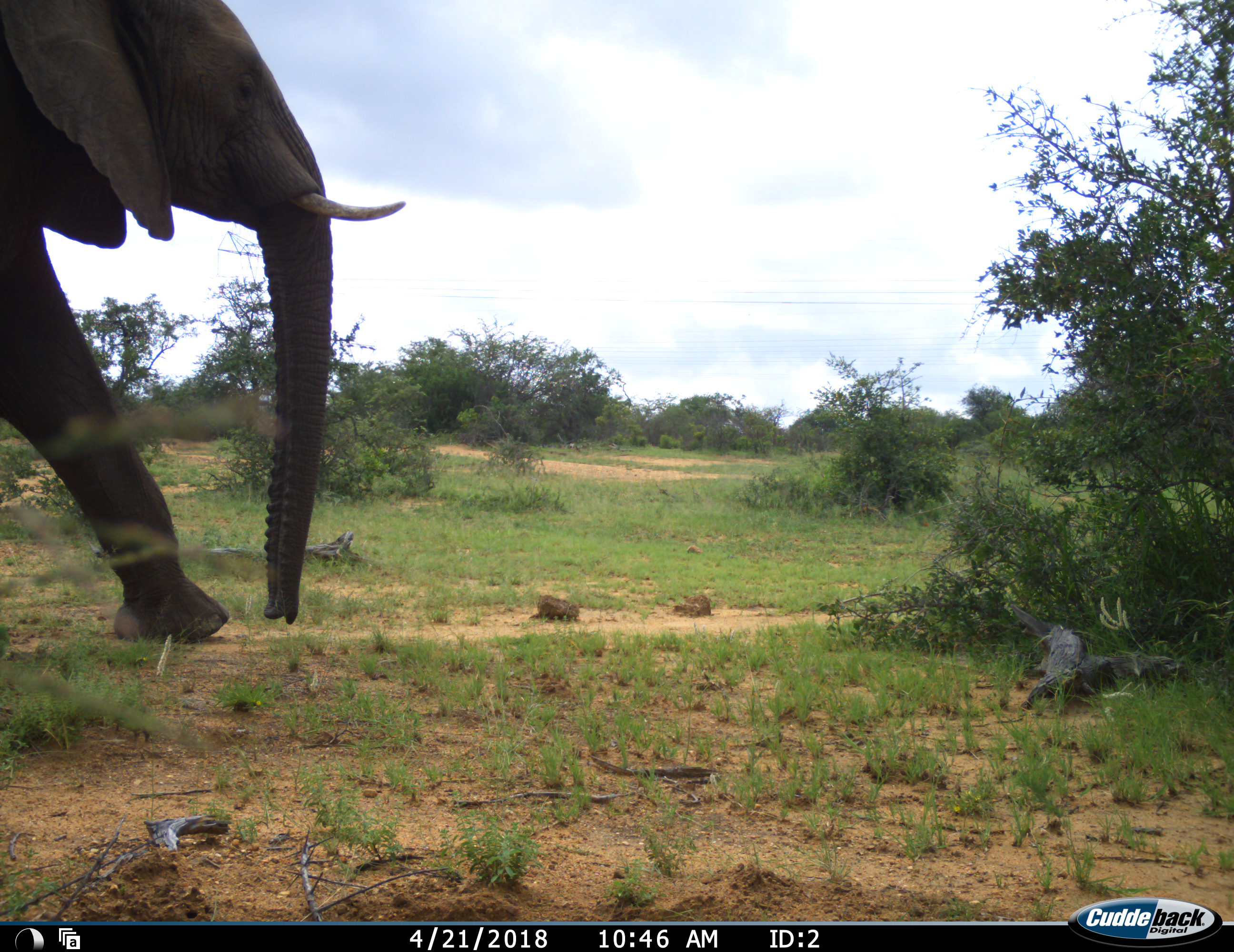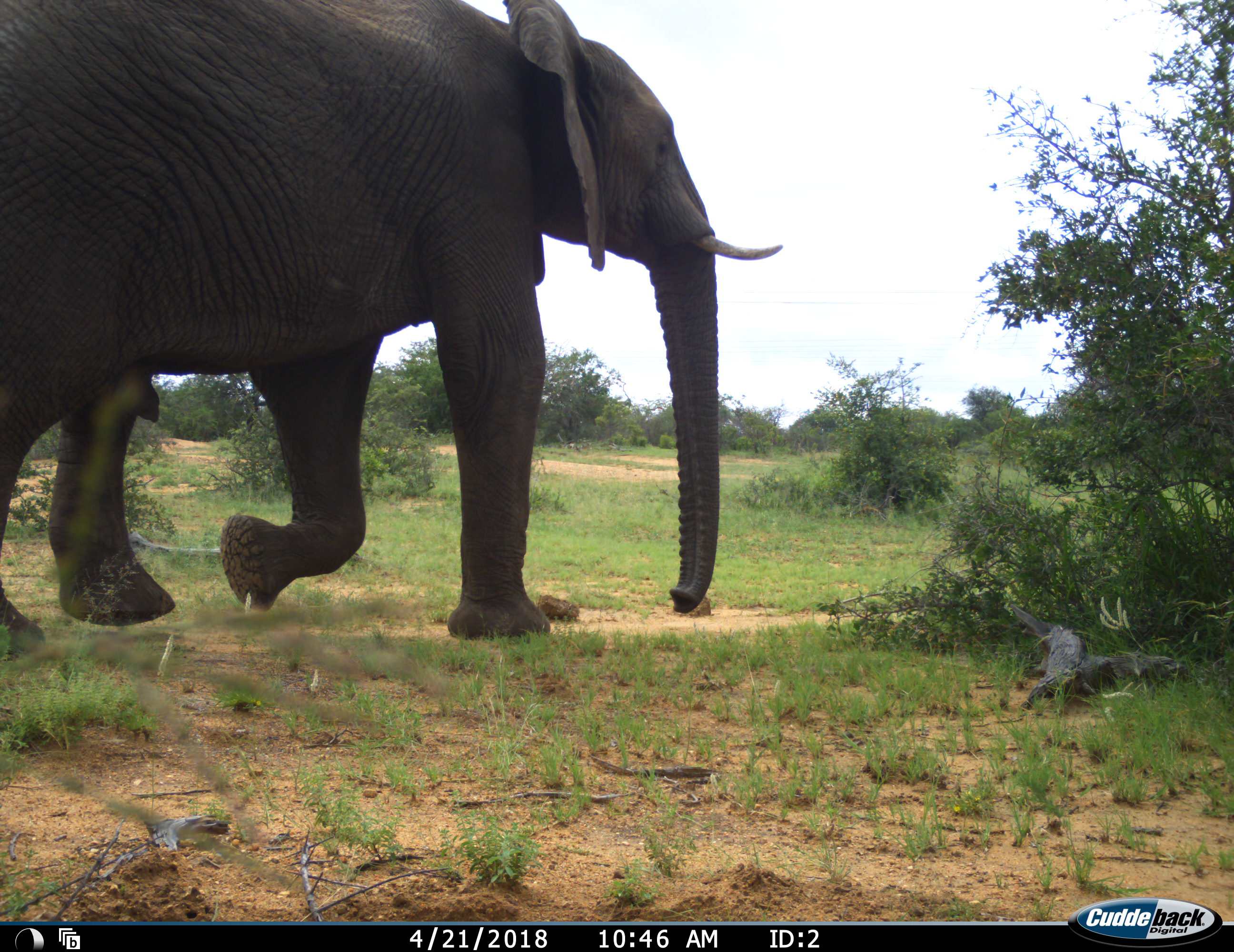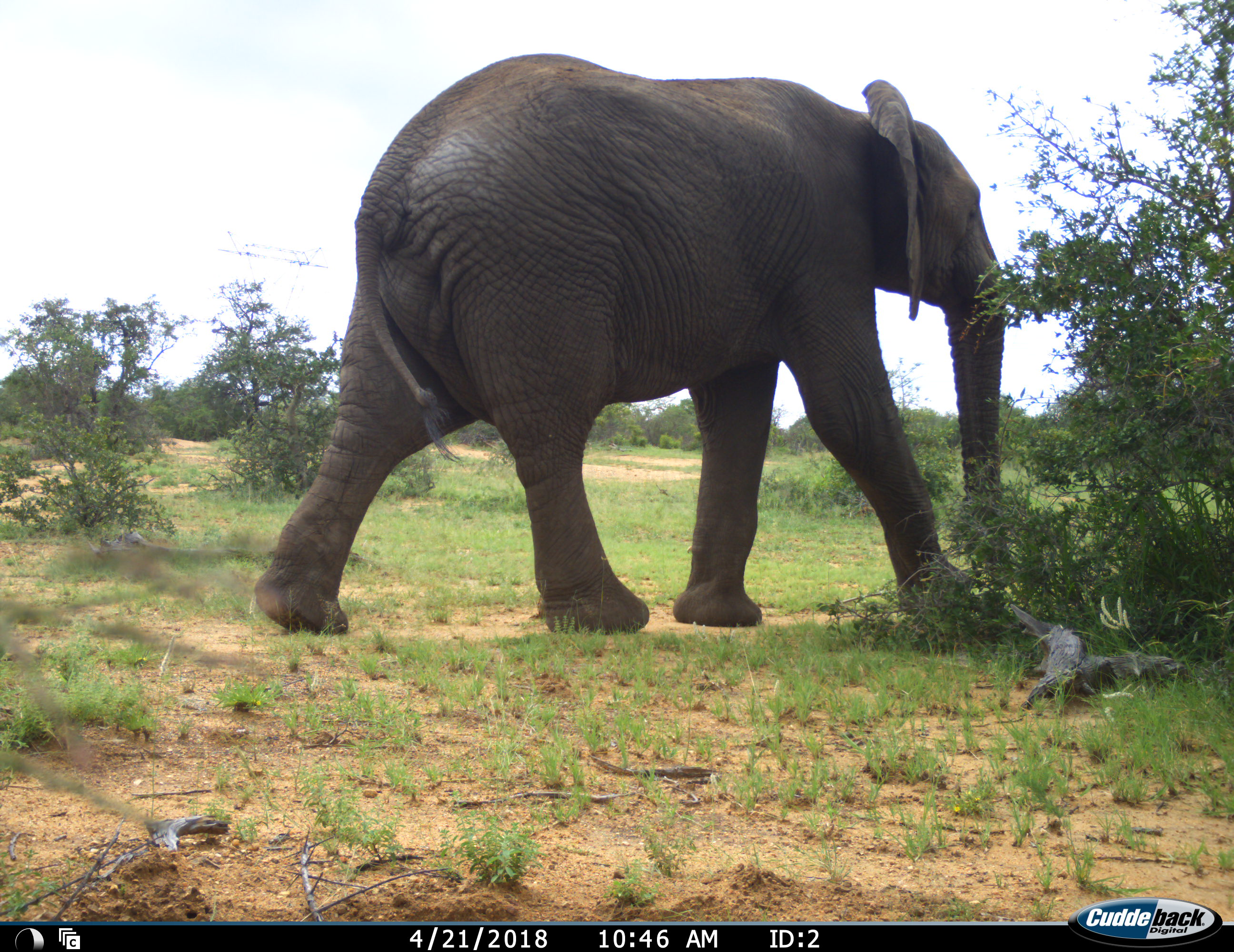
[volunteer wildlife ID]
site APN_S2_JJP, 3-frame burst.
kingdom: Animalia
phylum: Chordata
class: Mammalia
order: Proboscidea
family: Elephantidae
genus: Loxodonta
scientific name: Loxodonta africana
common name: african bush elephant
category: elephant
Elephant (african bush elephant) (Loxodonta africana), count 1. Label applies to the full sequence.